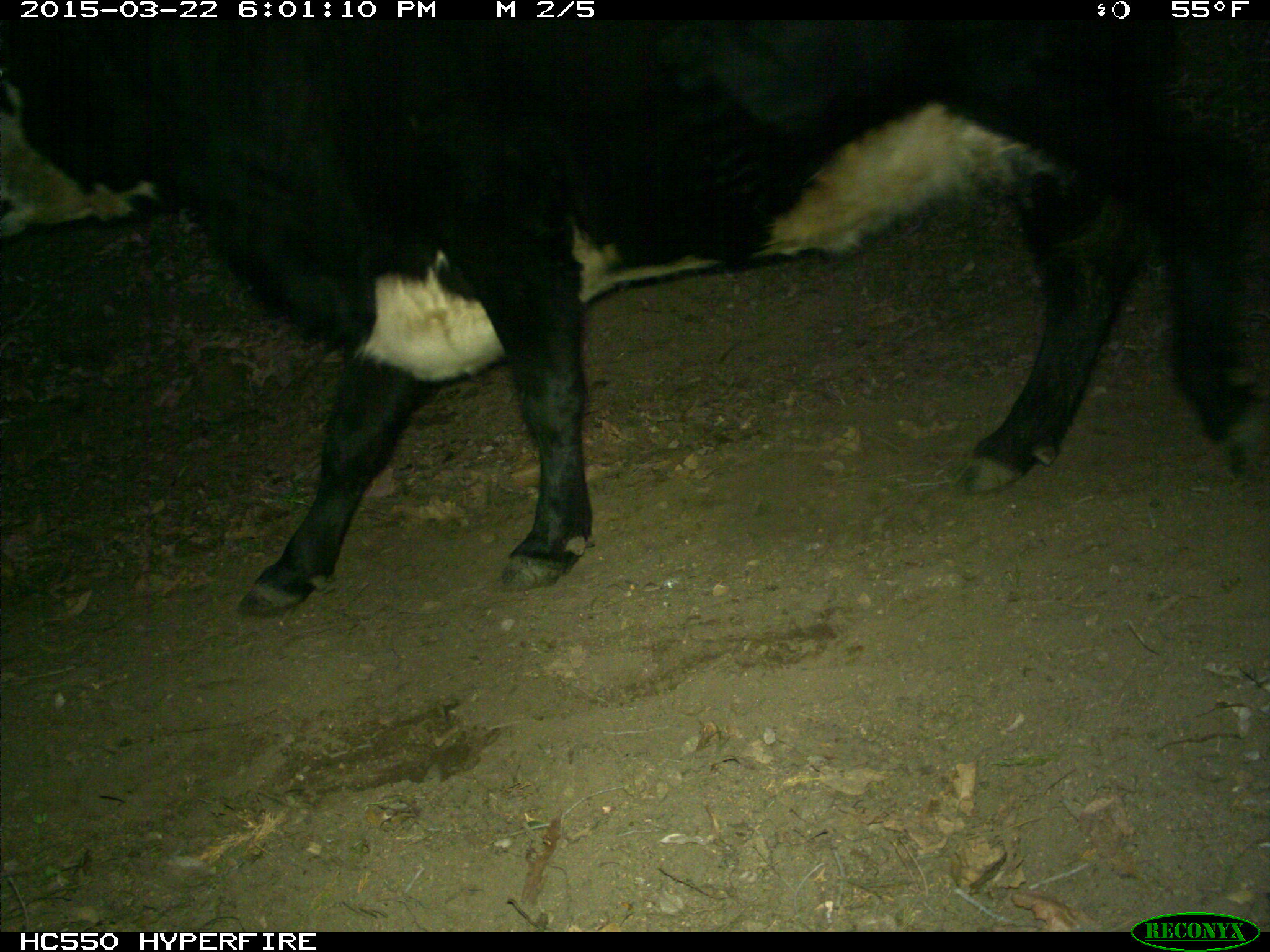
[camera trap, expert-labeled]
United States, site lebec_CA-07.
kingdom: Animalia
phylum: Chordata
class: Mammalia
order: Artiodactyla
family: Bovidae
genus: Bos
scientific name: Bos taurus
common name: domestic cow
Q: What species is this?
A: Bos taurus (domestic cow).